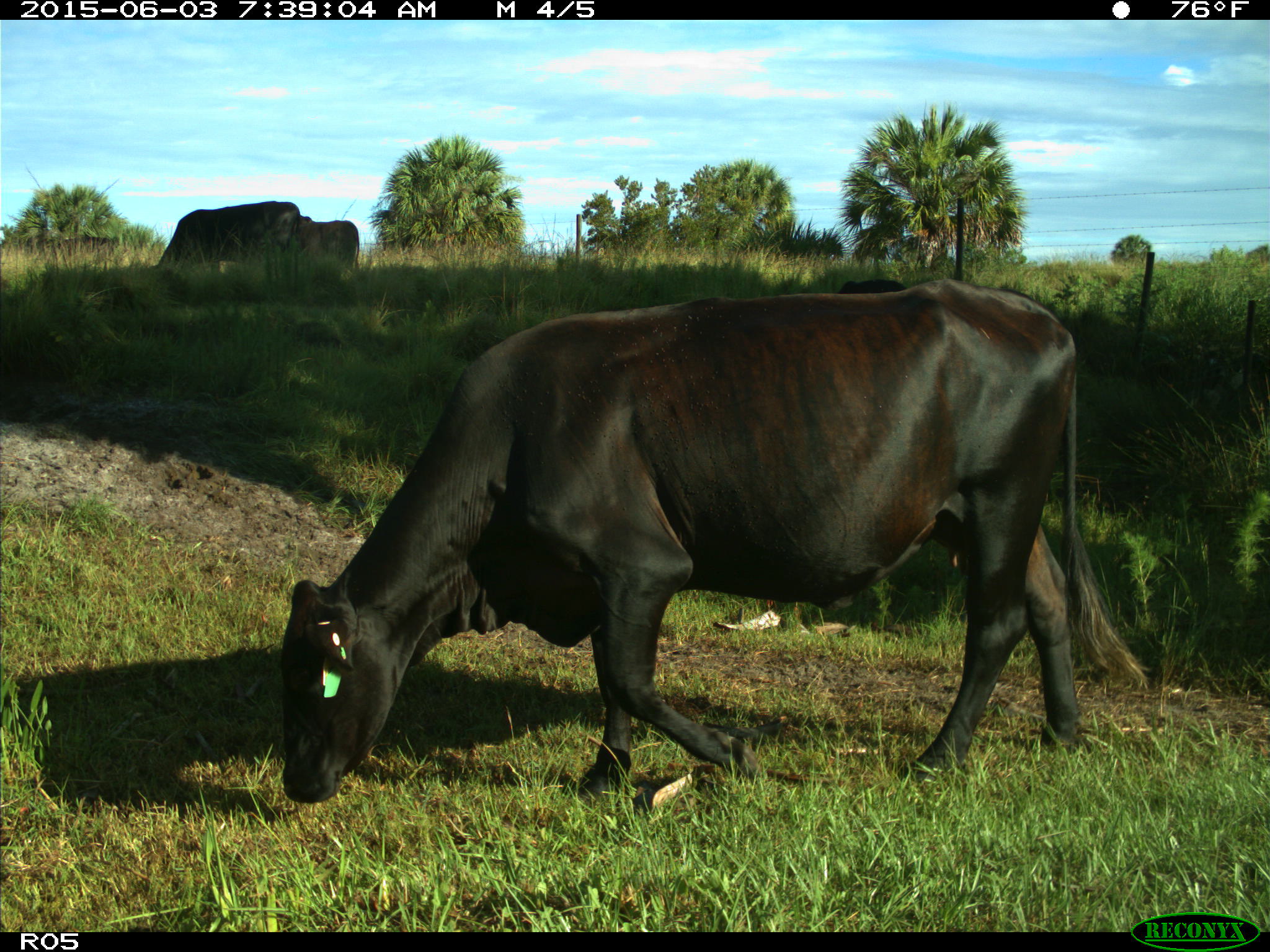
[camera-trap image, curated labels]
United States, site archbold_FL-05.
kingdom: Animalia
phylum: Chordata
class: Mammalia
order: Artiodactyla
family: Bovidae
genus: Bos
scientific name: Bos taurus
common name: domestic cow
Bos taurus (domestic cow).